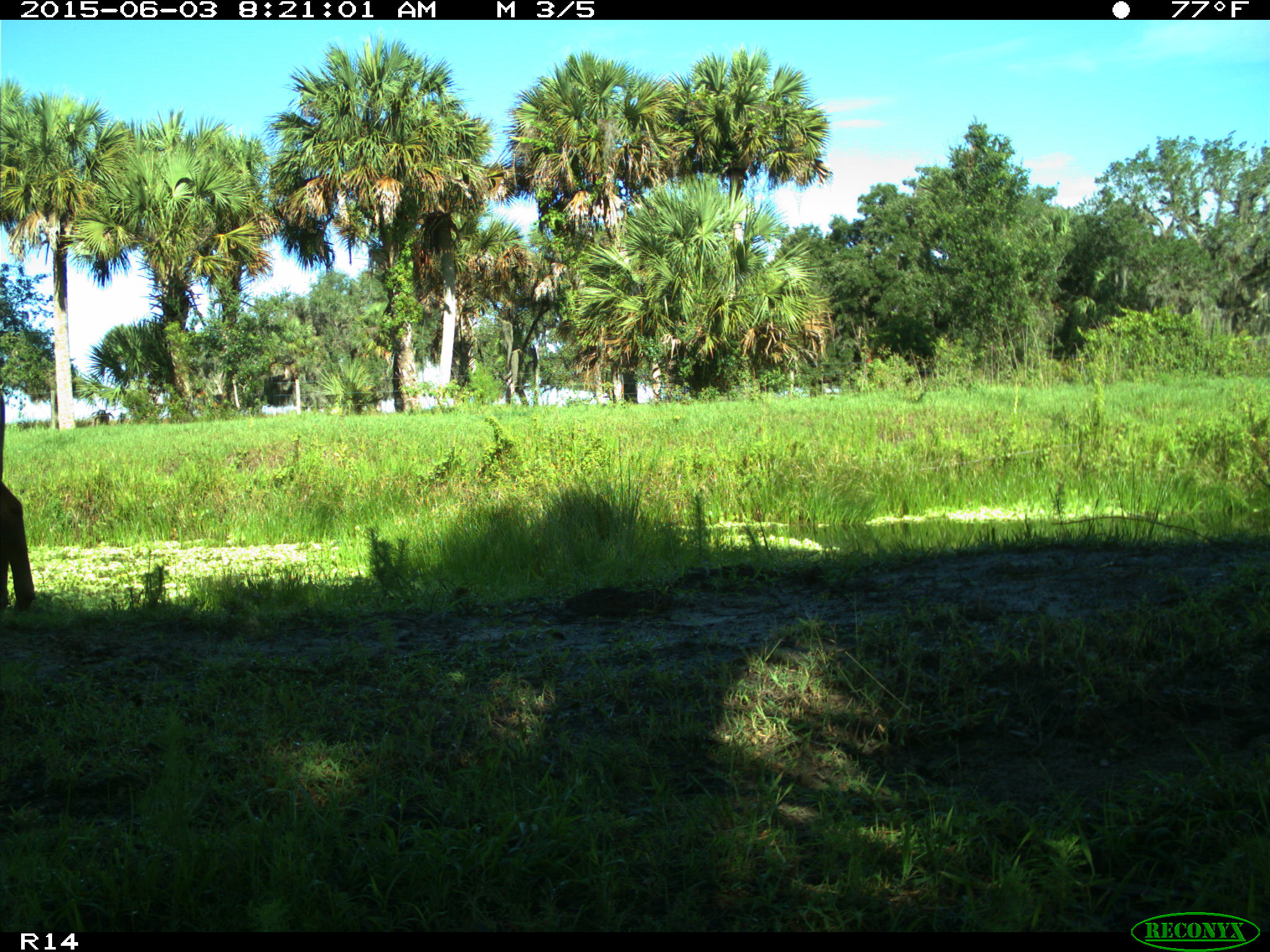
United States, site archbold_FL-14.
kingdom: Animalia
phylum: Chordata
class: Mammalia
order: Artiodactyla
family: Bovidae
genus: Bos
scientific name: Bos taurus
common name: domestic cow